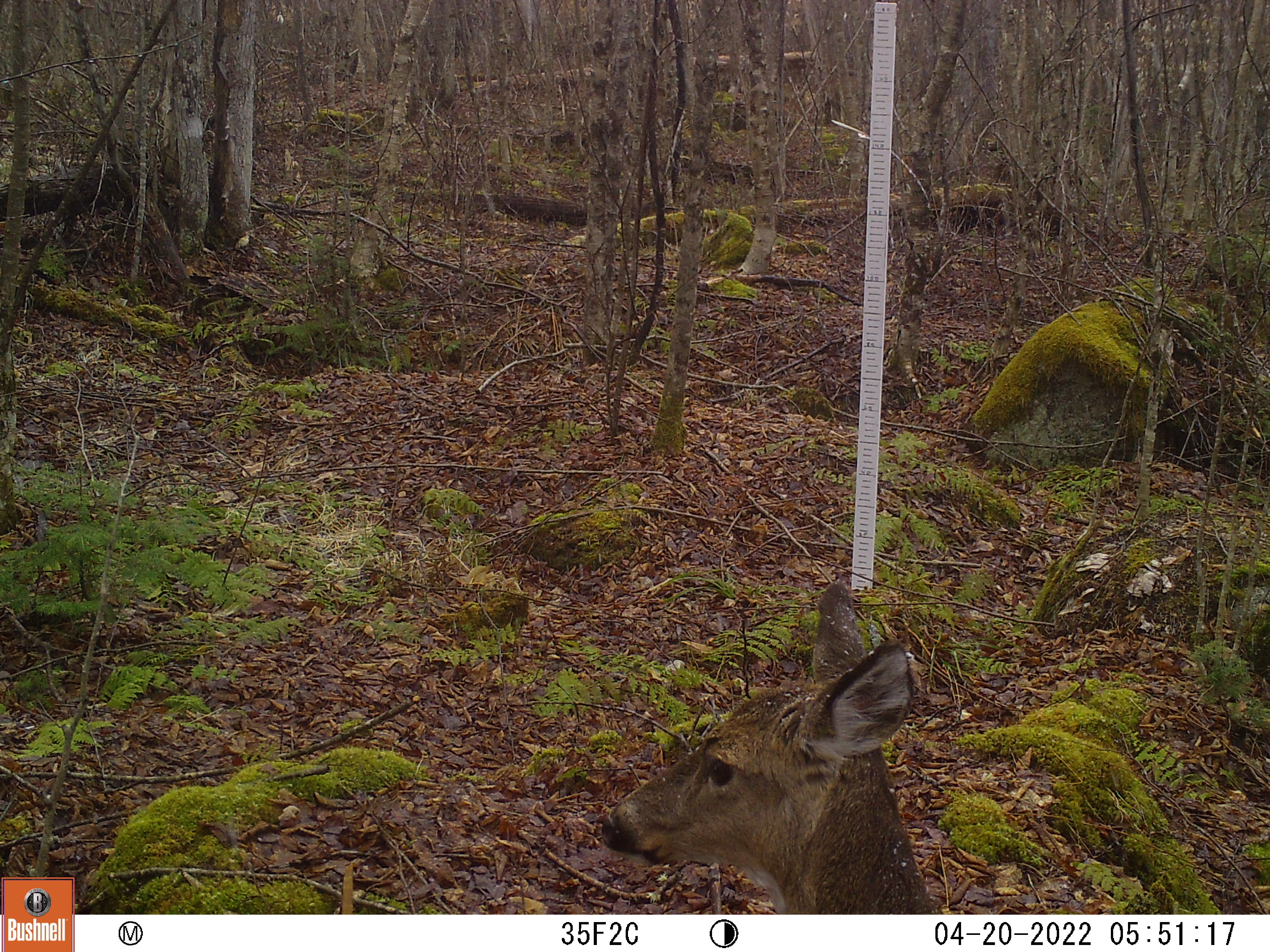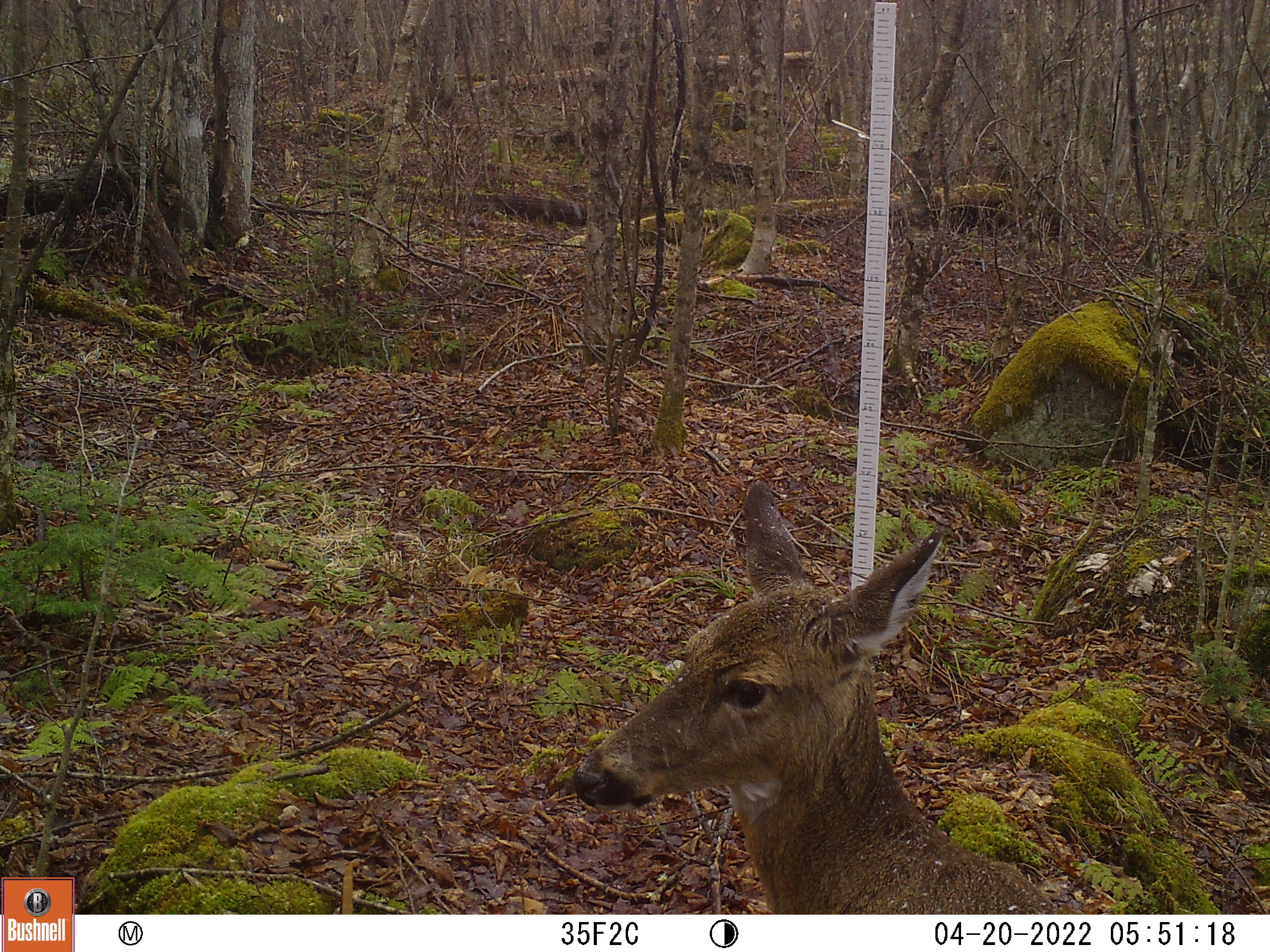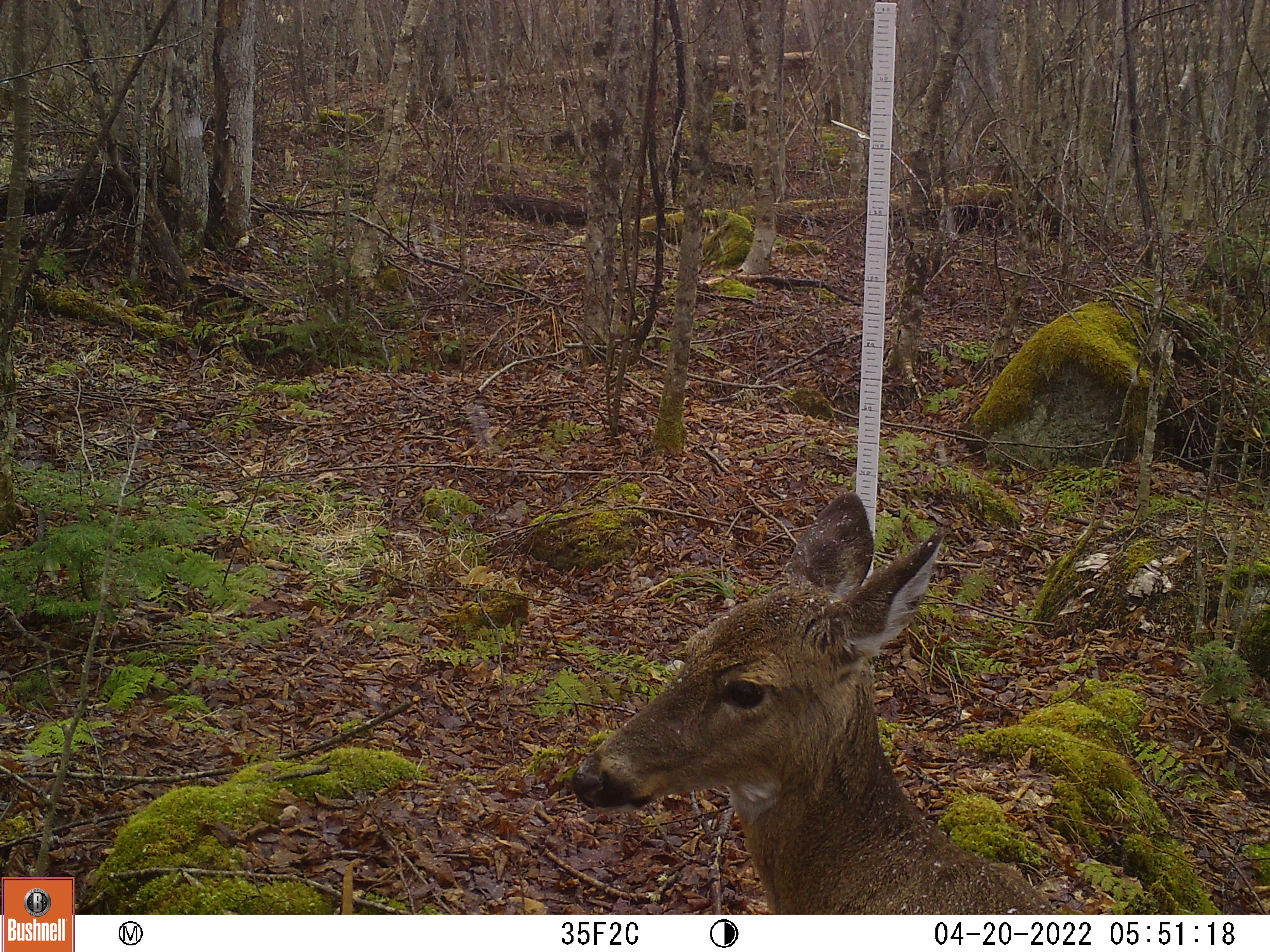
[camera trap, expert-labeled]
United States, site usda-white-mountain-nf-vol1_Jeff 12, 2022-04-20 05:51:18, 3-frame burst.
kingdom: Animalia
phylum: Chordata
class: Mammalia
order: Artiodactyla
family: Cervidae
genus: Odocoileus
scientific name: Odocoileus virginianus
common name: white-tailed deer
White-tailed deer (Odocoileus virginianus).